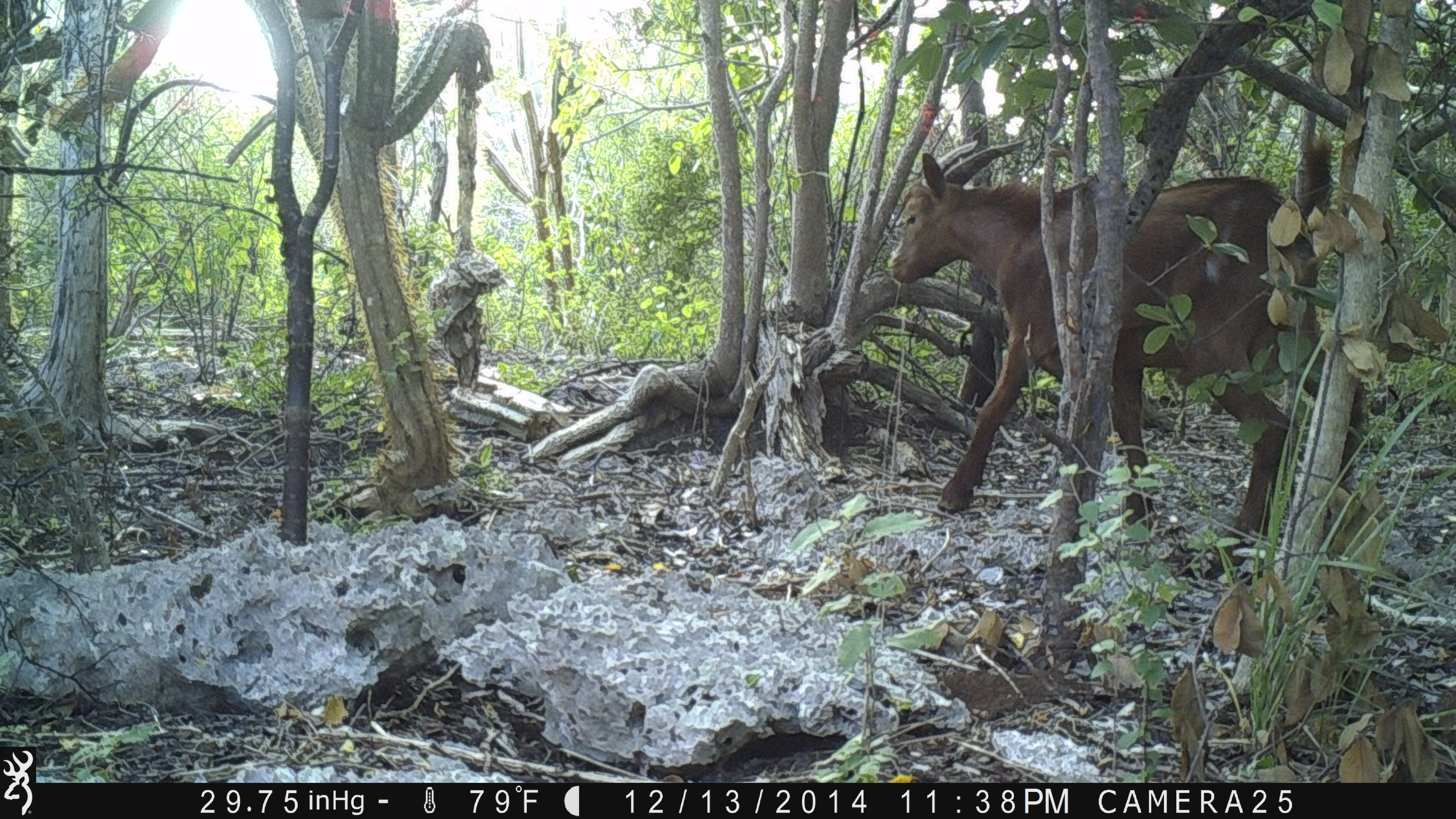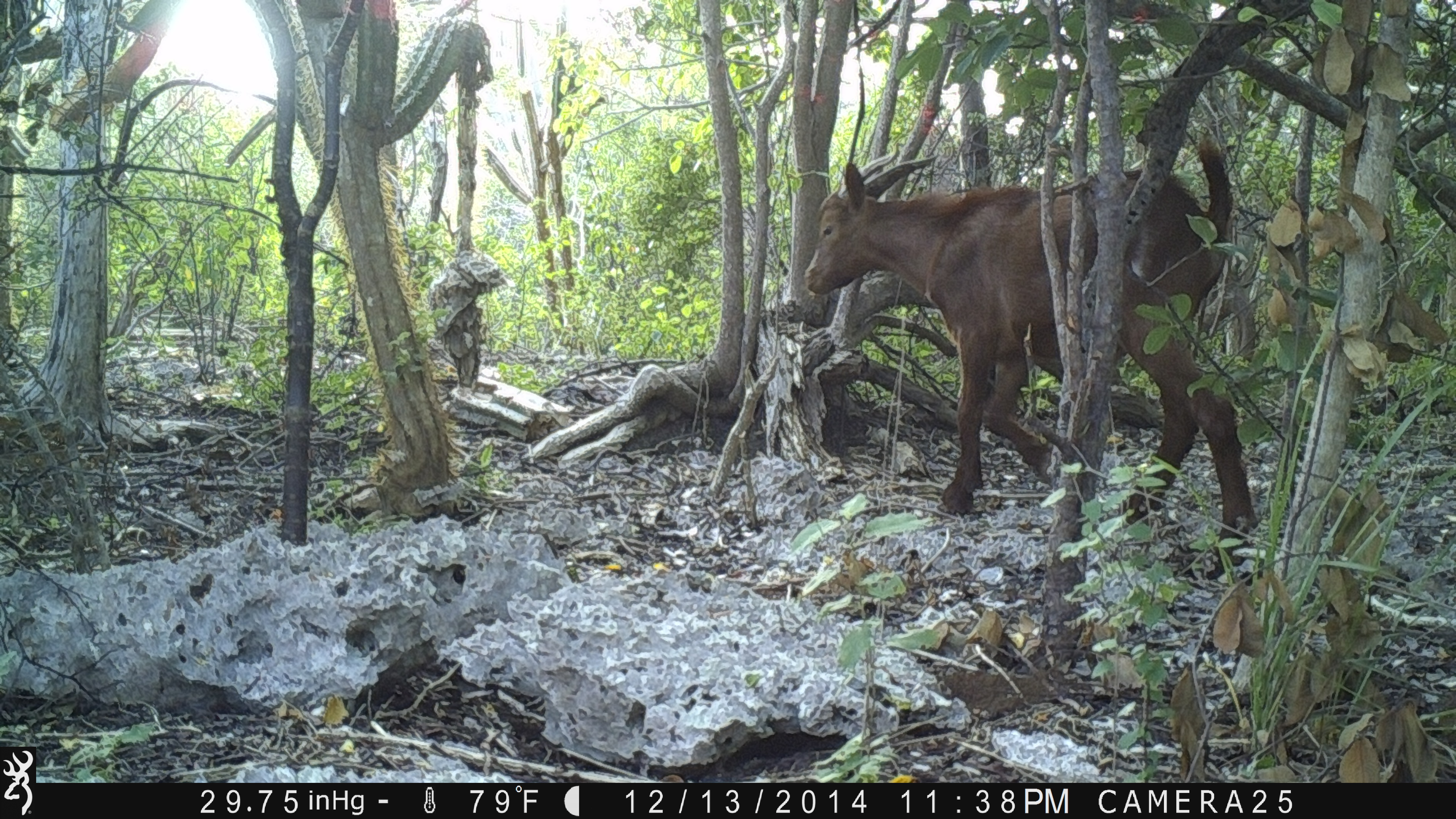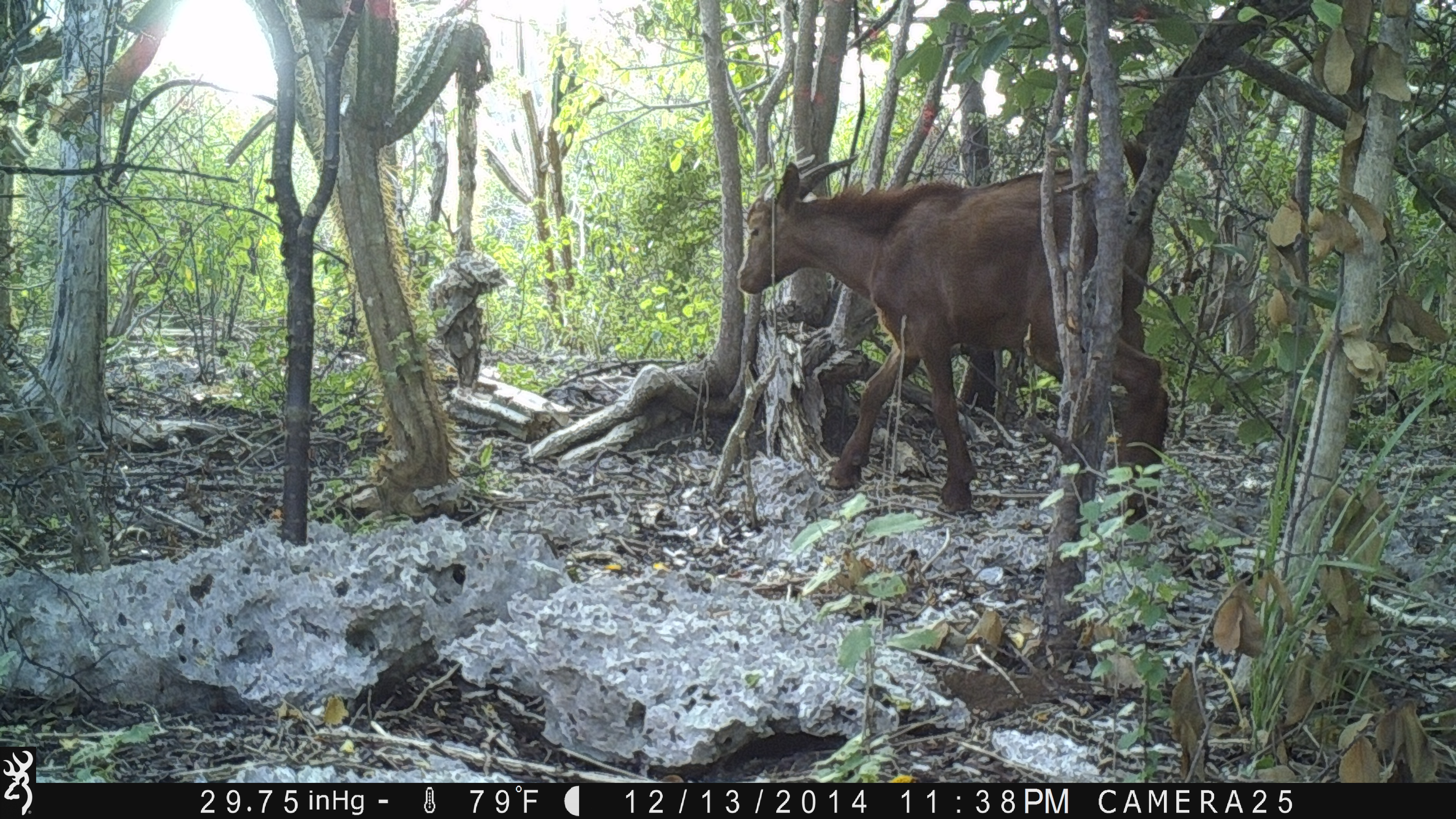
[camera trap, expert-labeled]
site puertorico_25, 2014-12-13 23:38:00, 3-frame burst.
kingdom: Animalia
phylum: Chordata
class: Mammalia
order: Artiodactyla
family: Bovidae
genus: Capra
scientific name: Capra hircus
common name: goat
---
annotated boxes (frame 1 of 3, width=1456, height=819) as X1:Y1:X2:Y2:
goat: 881:132:1329:555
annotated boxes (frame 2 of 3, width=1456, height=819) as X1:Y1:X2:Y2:
goat: 794:141:1259:542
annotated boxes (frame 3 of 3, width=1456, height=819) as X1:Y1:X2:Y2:
goat: 731:145:1173:526